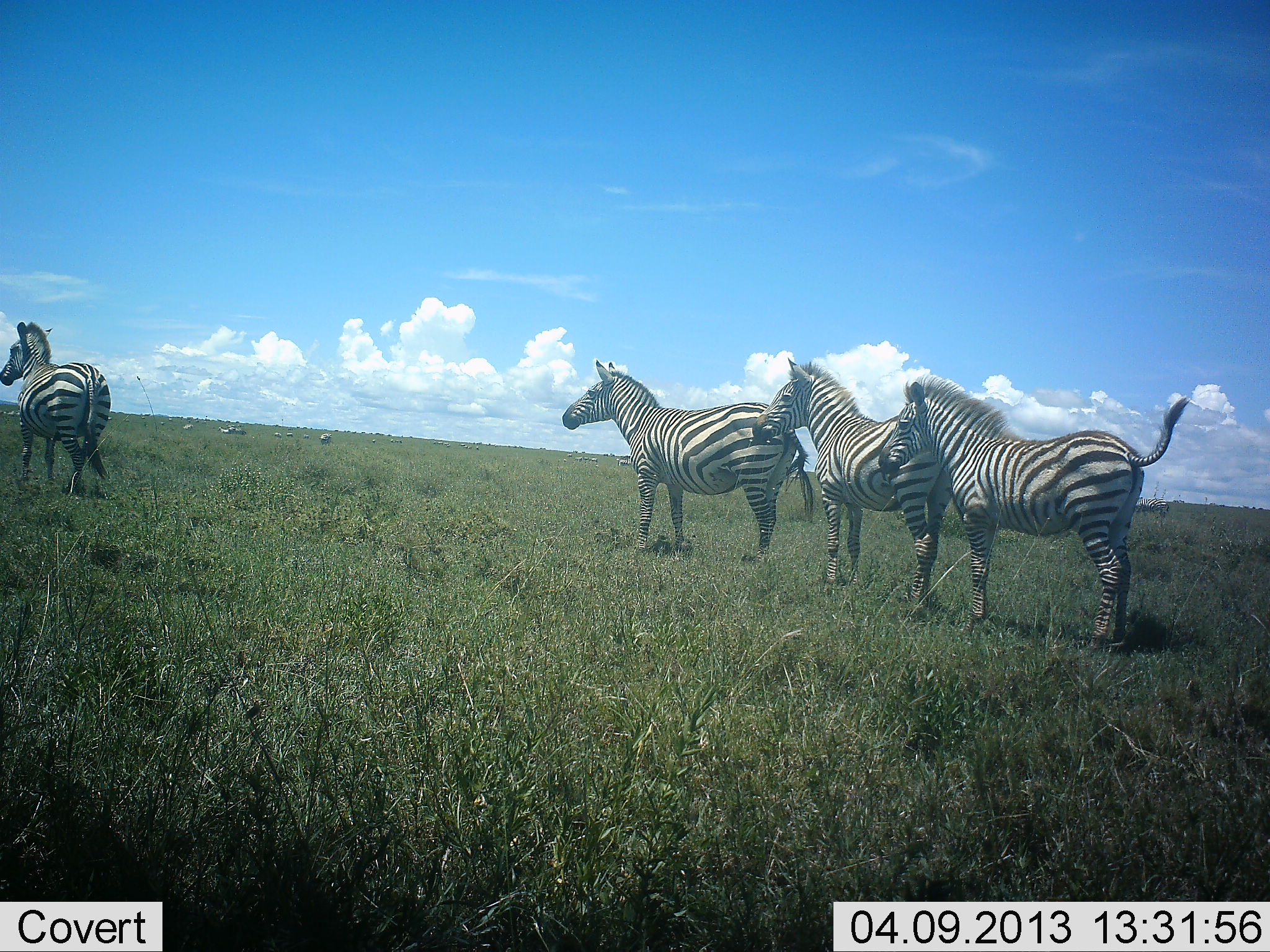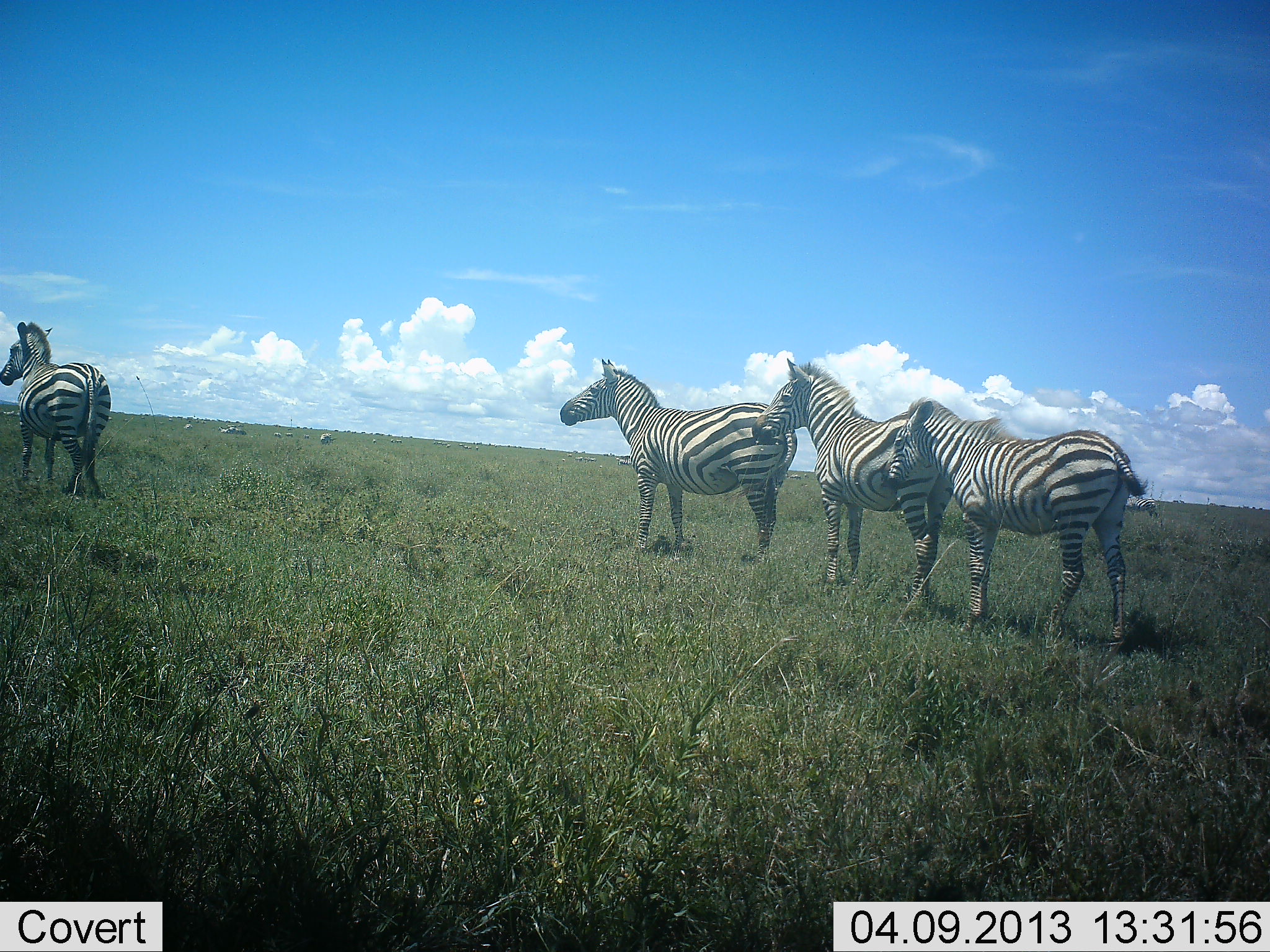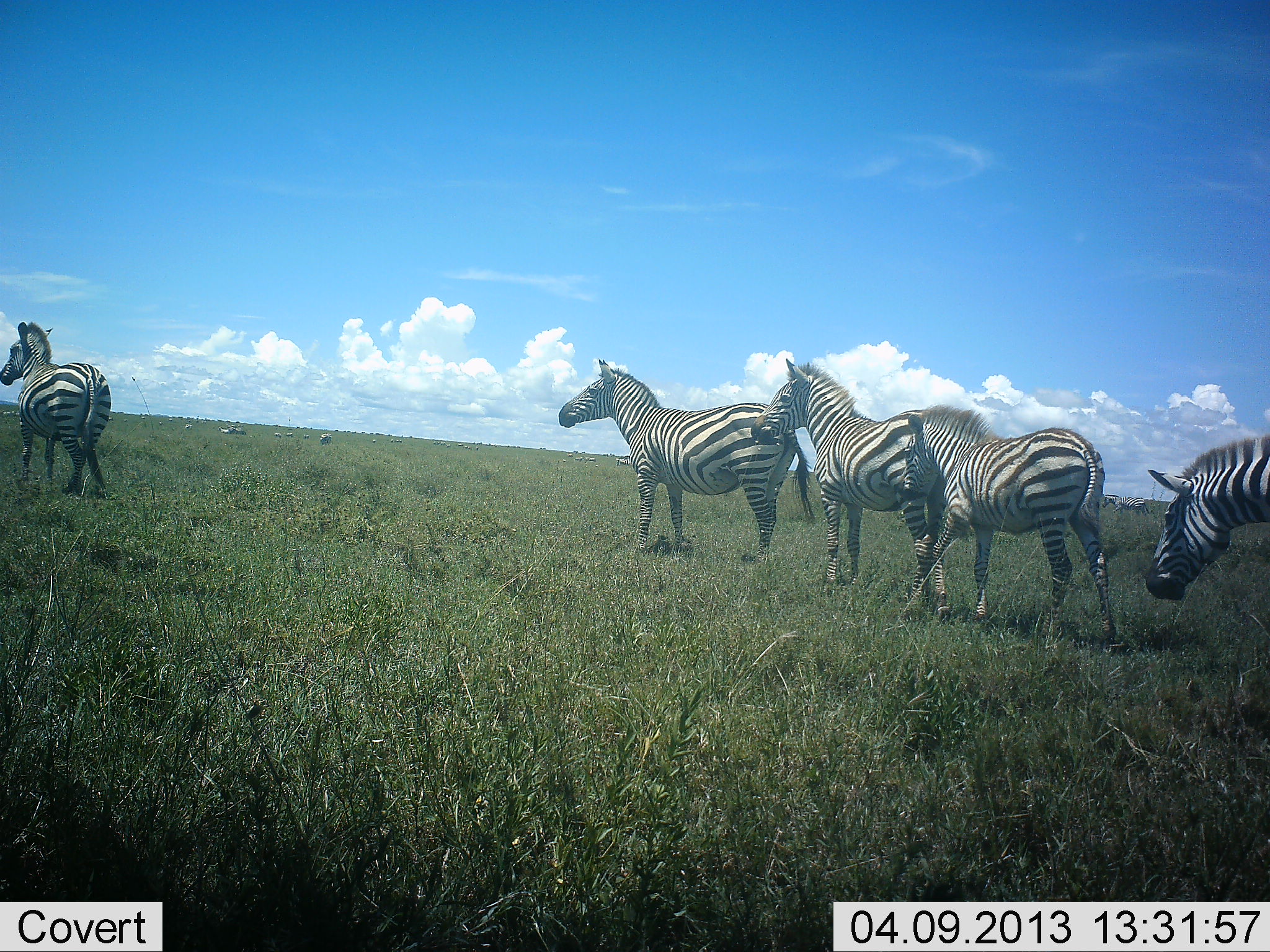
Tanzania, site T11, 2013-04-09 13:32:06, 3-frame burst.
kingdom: Animalia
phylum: Chordata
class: Mammalia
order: Perissodactyla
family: Equidae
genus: Equus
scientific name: Equus quagga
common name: plains zebra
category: zebra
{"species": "zebra (plains zebra) (Equus quagga)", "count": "5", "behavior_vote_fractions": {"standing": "74%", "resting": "0%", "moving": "61%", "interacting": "6%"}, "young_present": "6%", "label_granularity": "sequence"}